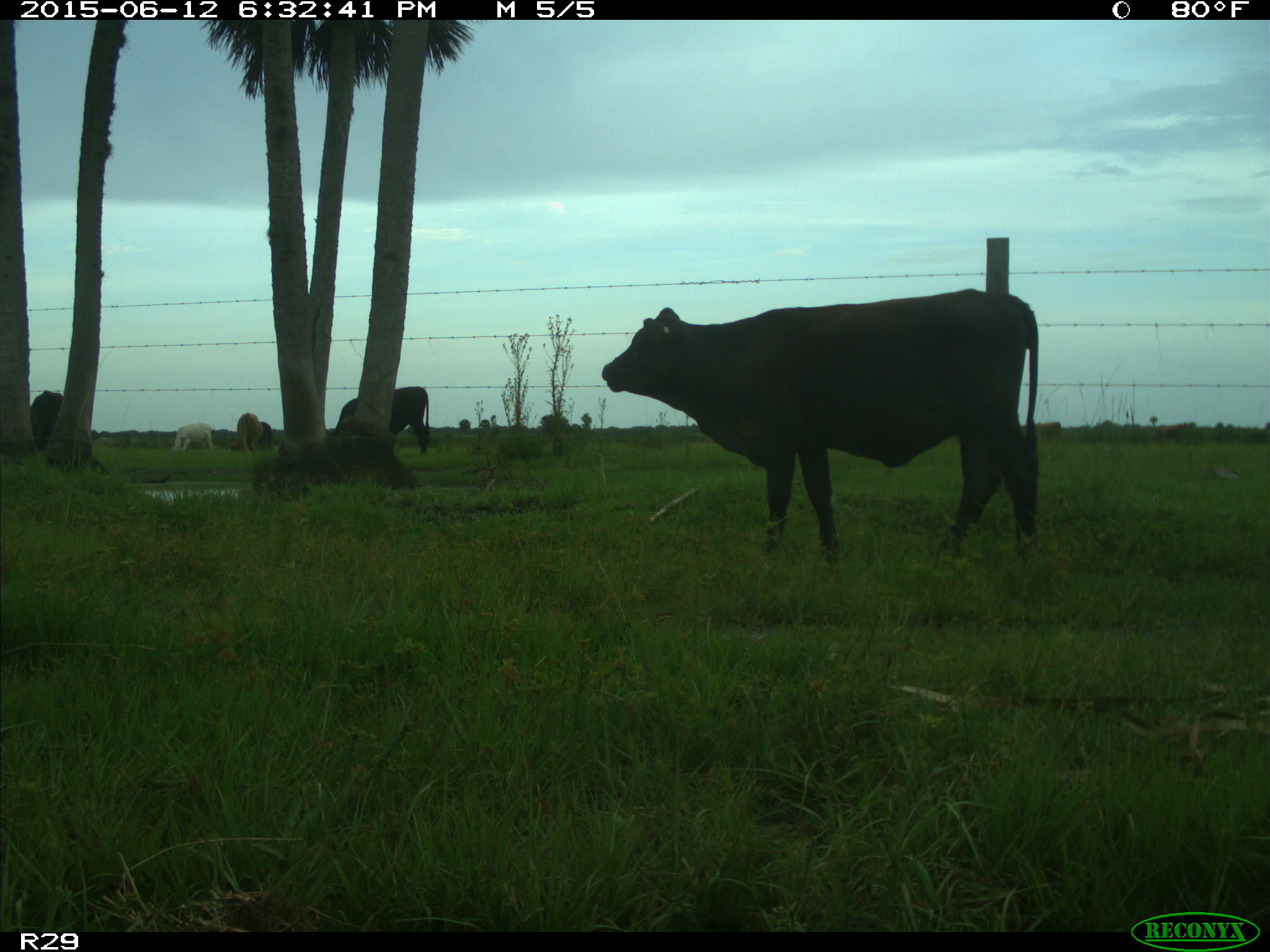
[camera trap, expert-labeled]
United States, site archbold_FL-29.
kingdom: Animalia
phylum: Chordata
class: Mammalia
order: Artiodactyla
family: Bovidae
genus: Bos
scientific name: Bos taurus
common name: domestic cow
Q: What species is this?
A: Bos taurus (domestic cow).